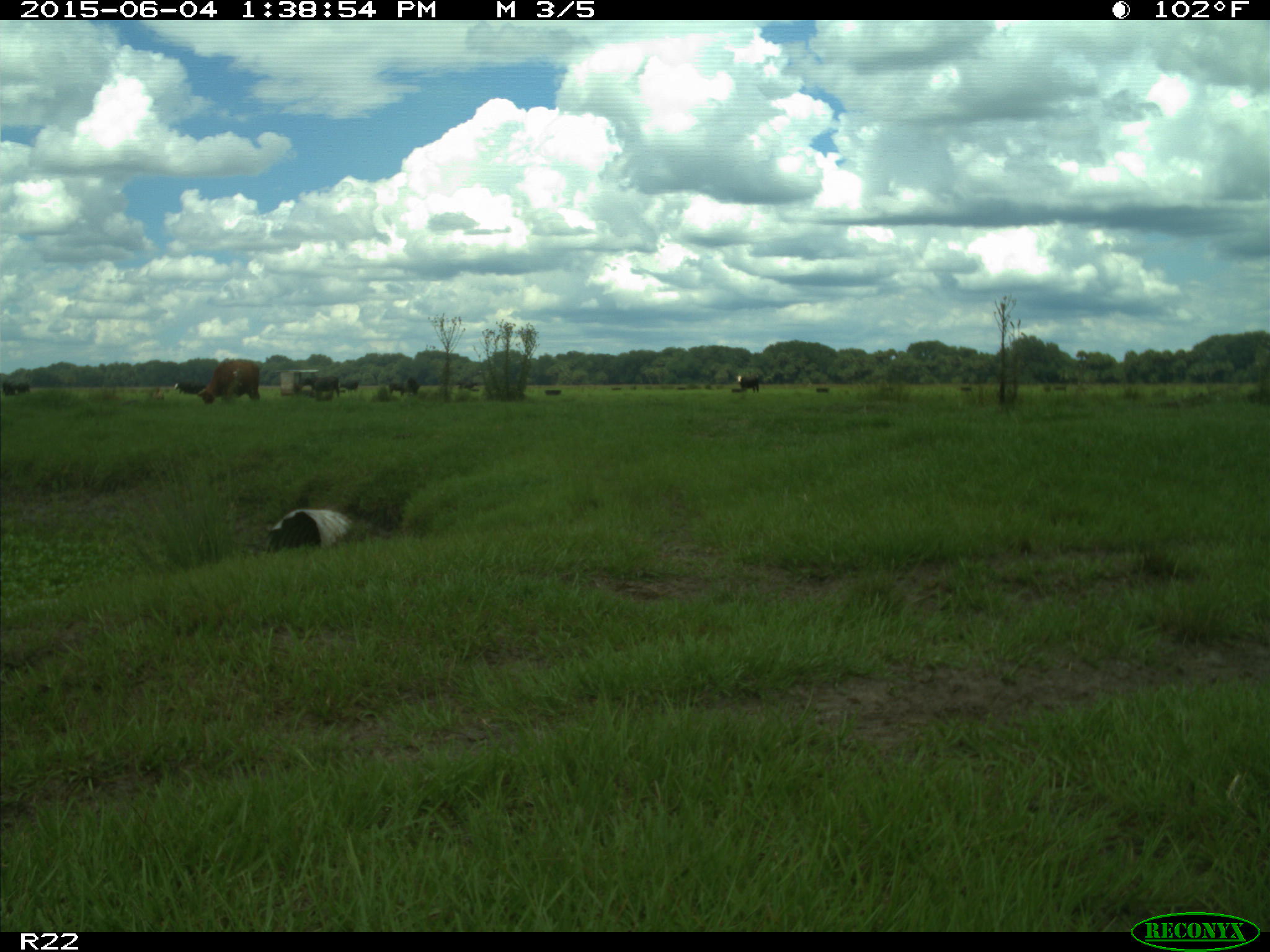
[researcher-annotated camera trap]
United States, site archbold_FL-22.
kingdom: Animalia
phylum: Chordata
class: Mammalia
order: Artiodactyla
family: Bovidae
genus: Bos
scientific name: Bos taurus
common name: domestic cow